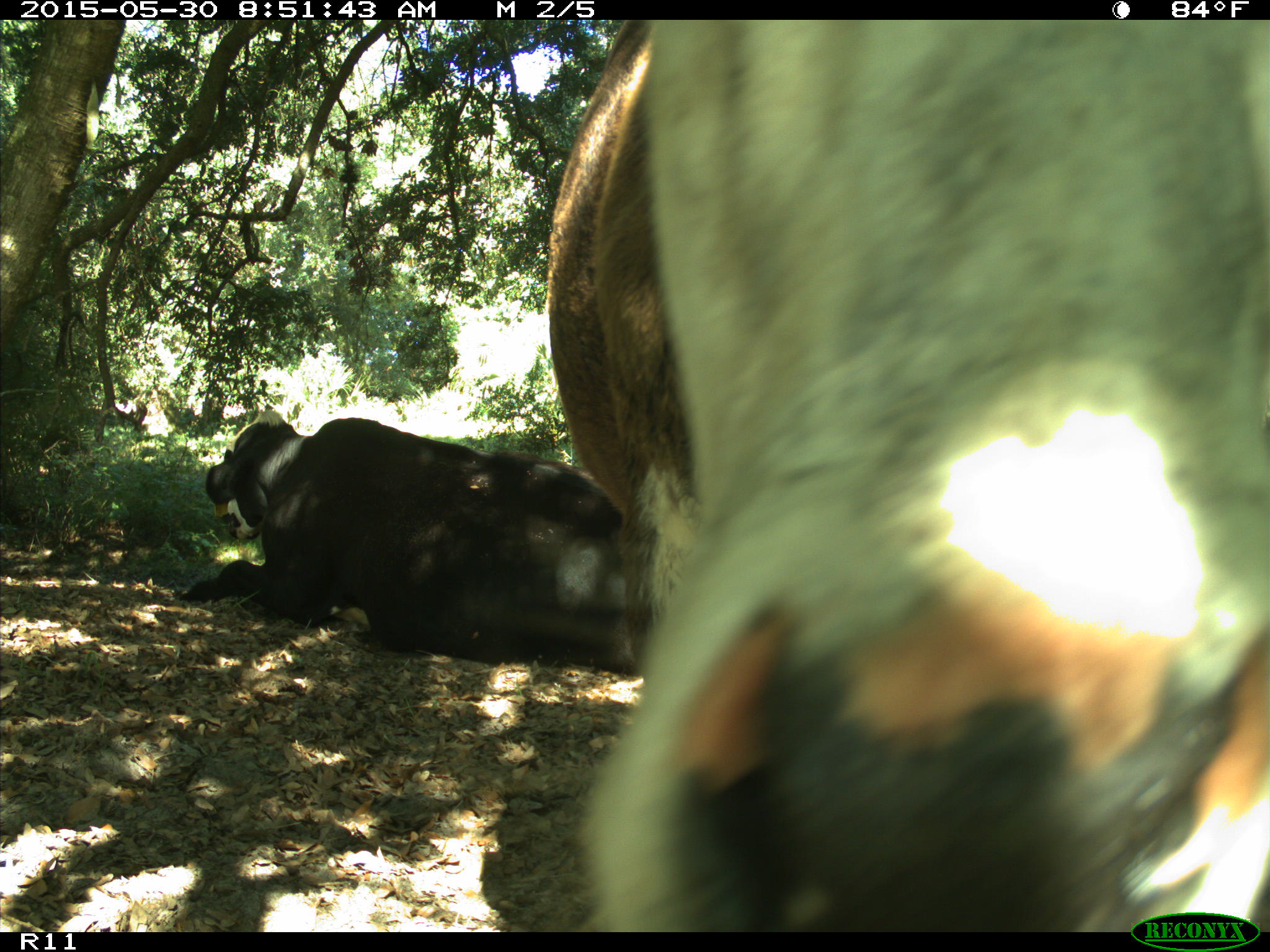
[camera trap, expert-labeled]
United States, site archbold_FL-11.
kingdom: Animalia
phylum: Chordata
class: Mammalia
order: Artiodactyla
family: Bovidae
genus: Bos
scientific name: Bos taurus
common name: domestic cow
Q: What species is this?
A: Bos taurus (domestic cow).